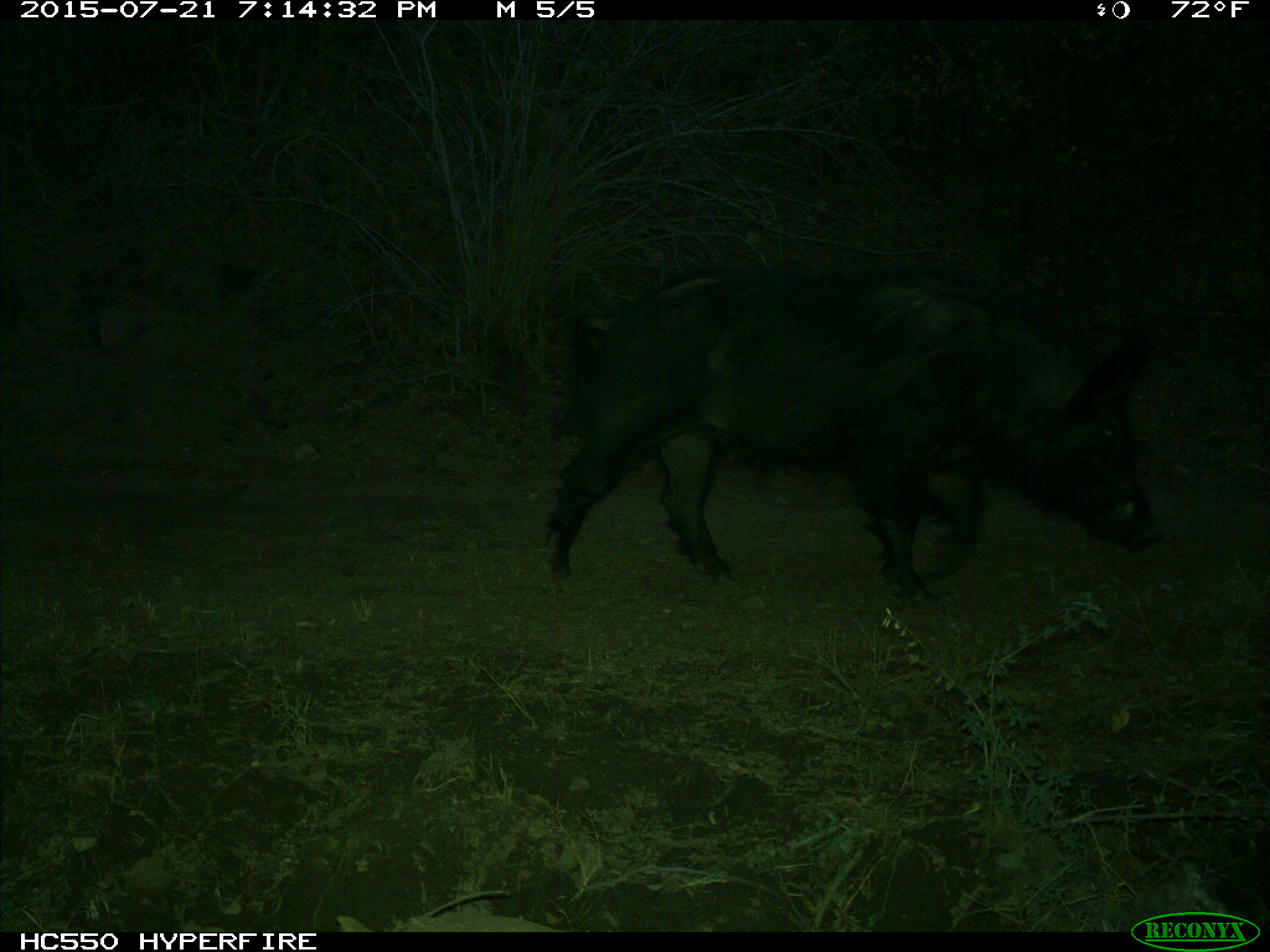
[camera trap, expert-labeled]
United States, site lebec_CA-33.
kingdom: Animalia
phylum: Chordata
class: Mammalia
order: Artiodactyla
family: Suidae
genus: Sus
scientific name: Sus scrofa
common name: wild boar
Sus scrofa (wild boar).